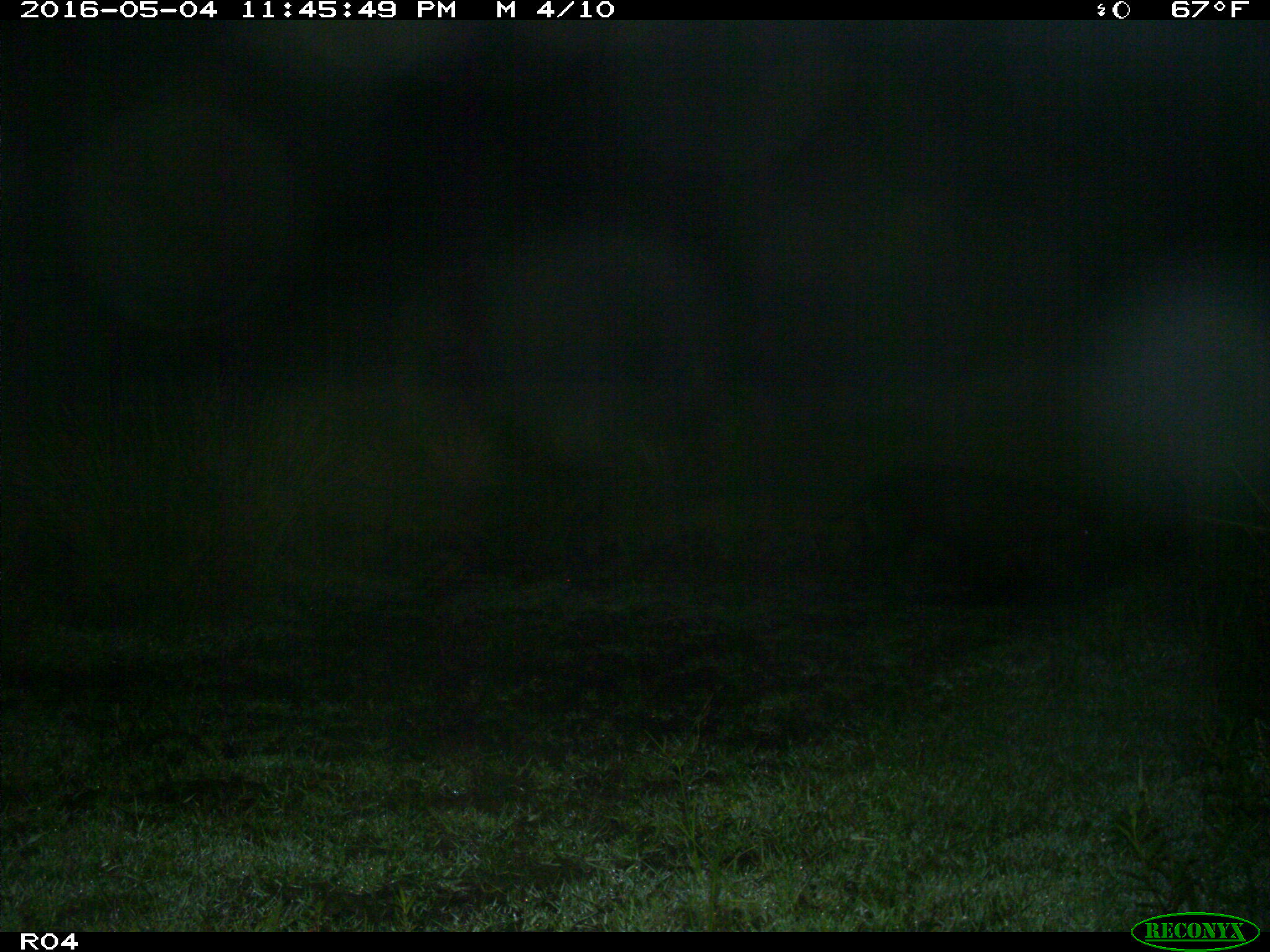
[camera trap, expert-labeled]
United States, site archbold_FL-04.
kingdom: Animalia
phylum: Chordata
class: Mammalia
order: Artiodactyla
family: Suidae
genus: Sus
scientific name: Sus scrofa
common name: wild boar